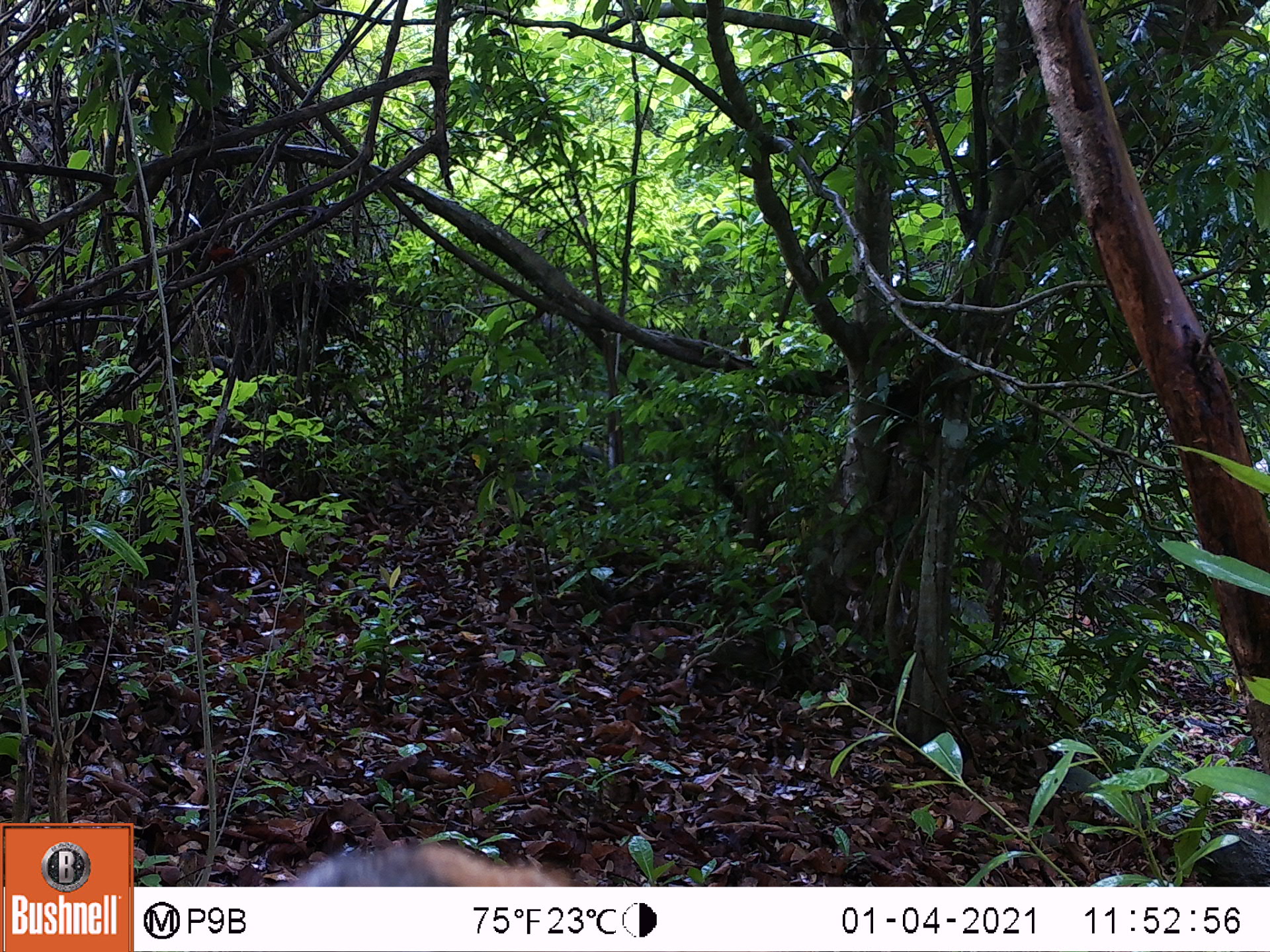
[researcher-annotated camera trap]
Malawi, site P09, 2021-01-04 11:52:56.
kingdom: Animalia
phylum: Chordata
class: Mammalia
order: Rodentia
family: Sciuridae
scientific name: Sciuridae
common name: squirrel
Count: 1.